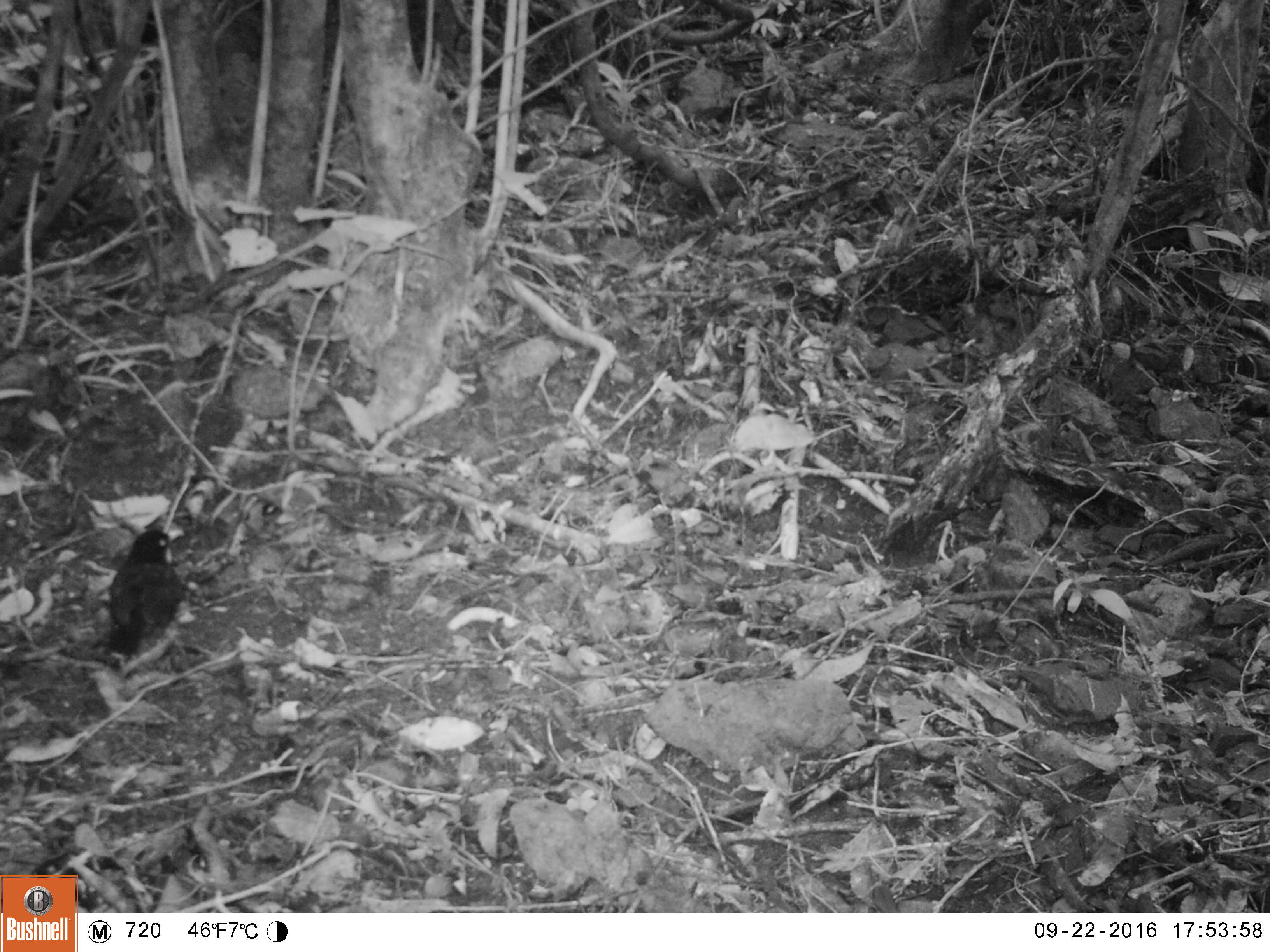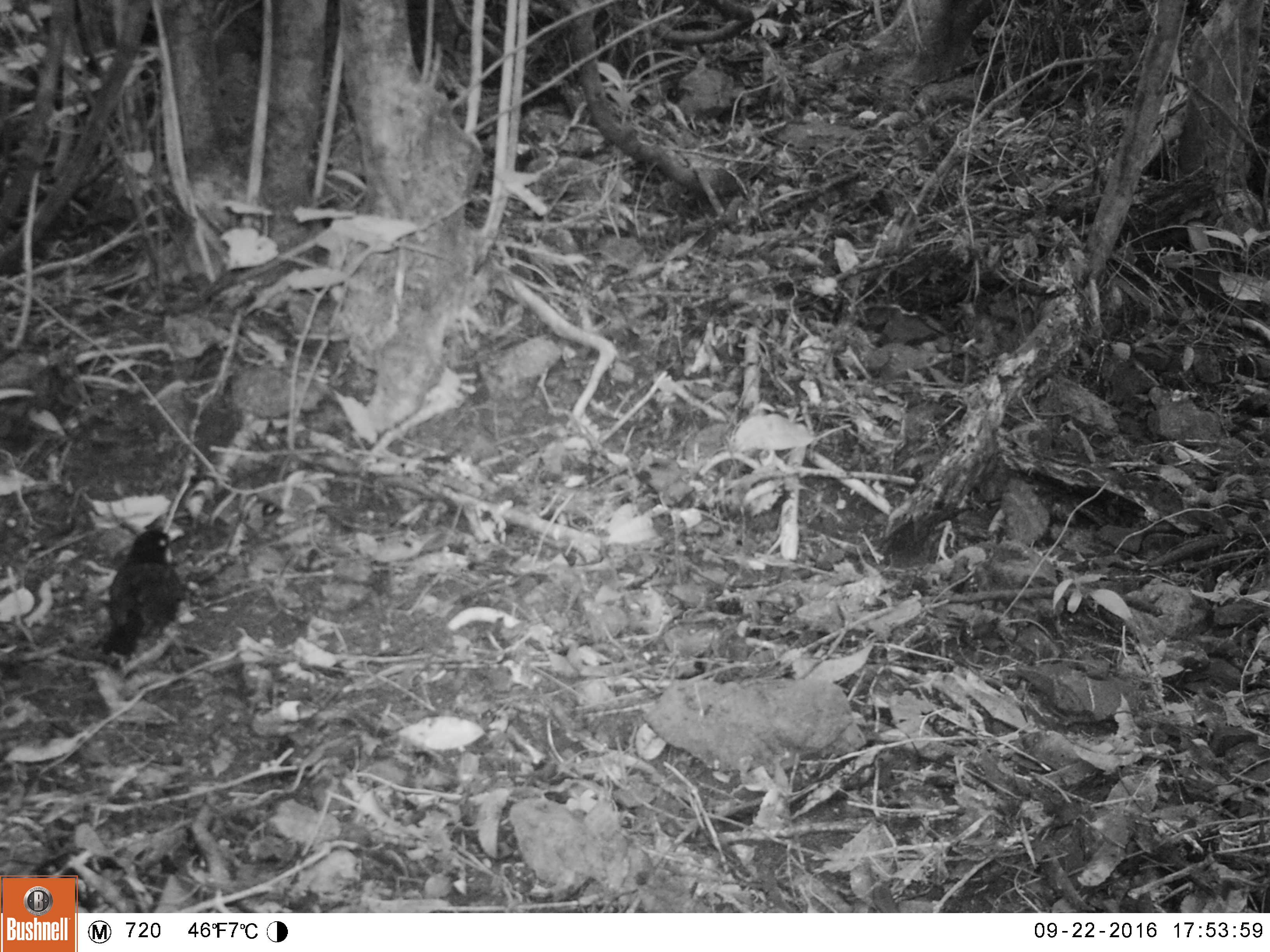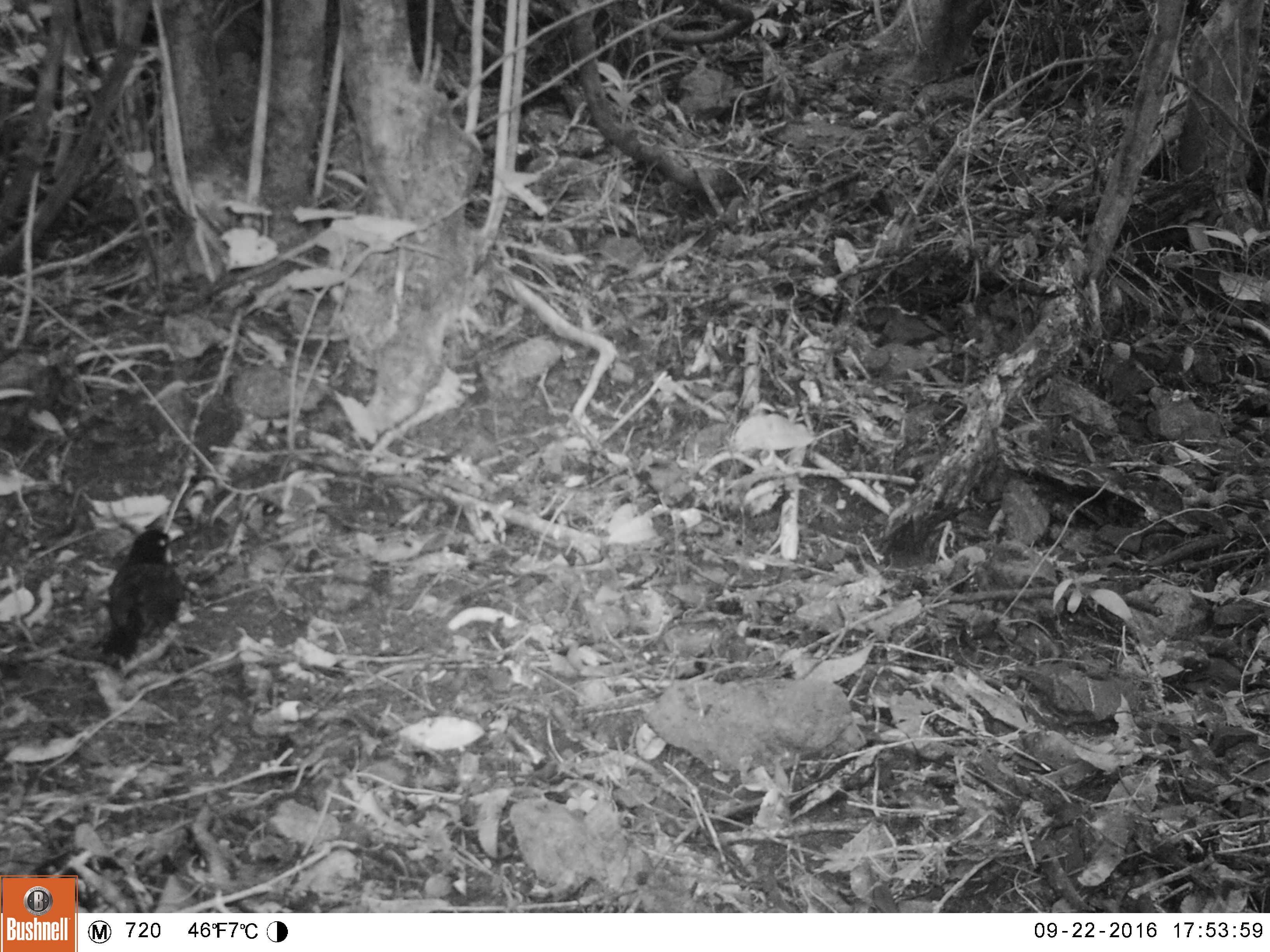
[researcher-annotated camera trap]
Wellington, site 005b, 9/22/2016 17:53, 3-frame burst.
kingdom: Animalia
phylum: Chordata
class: Aves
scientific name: Aves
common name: bird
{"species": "bird (Aves)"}